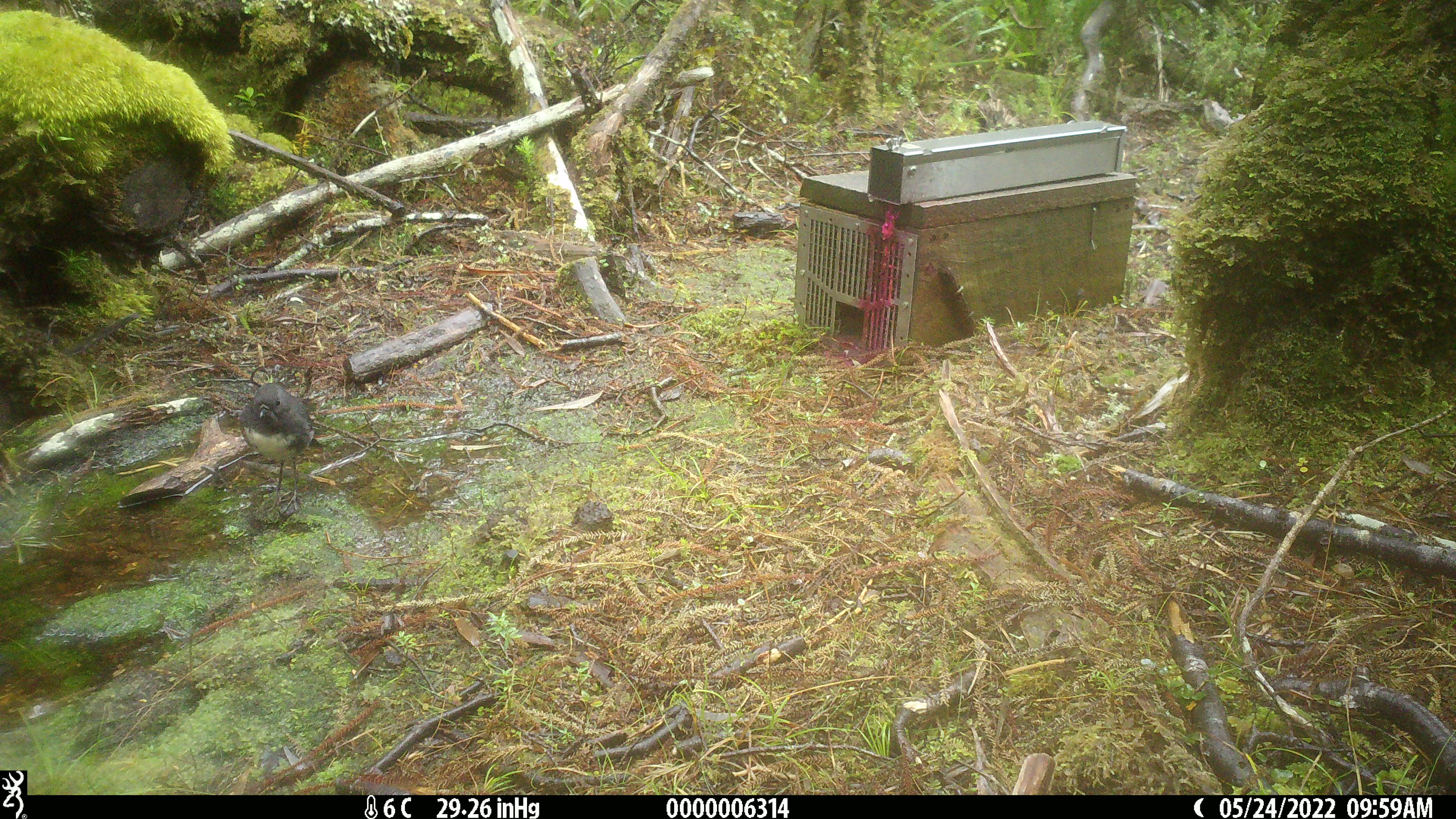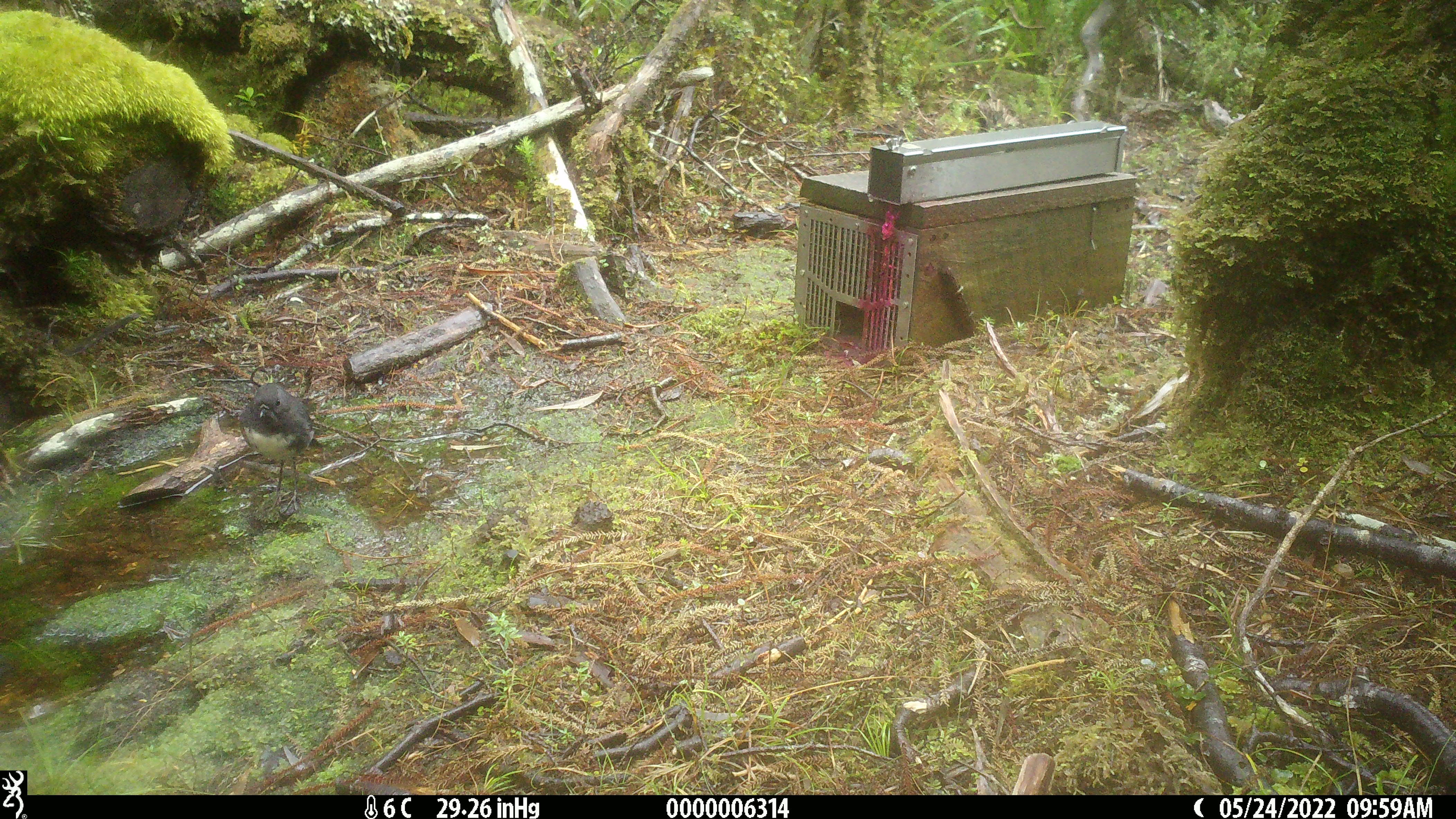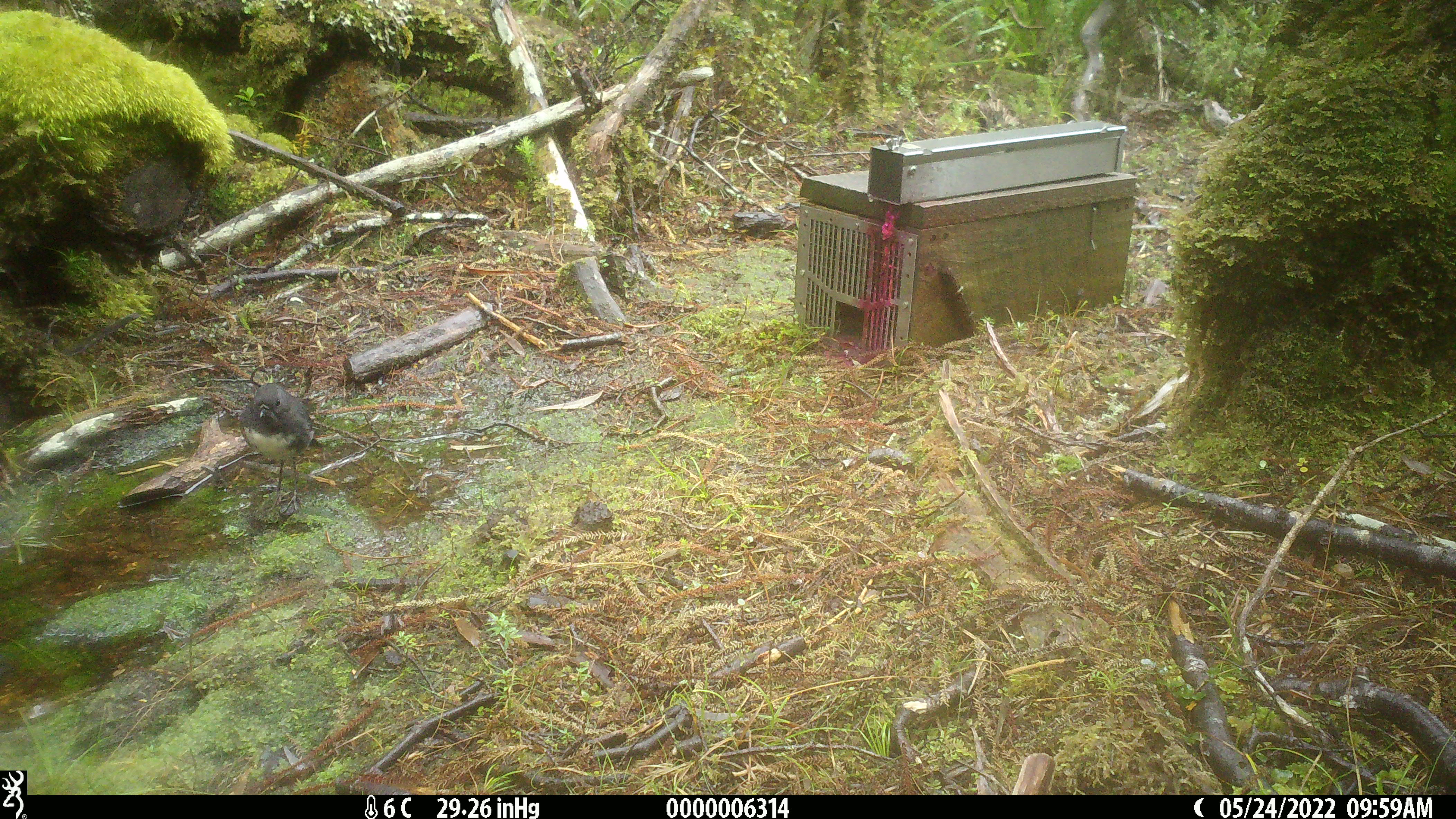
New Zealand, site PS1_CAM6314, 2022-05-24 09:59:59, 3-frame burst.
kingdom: Animalia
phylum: Chordata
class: Aves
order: Passeriformes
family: Petroicidae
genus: Petroica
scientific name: Petroica australis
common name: new zealand robin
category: robin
Robin (new zealand robin) (Petroica australis).